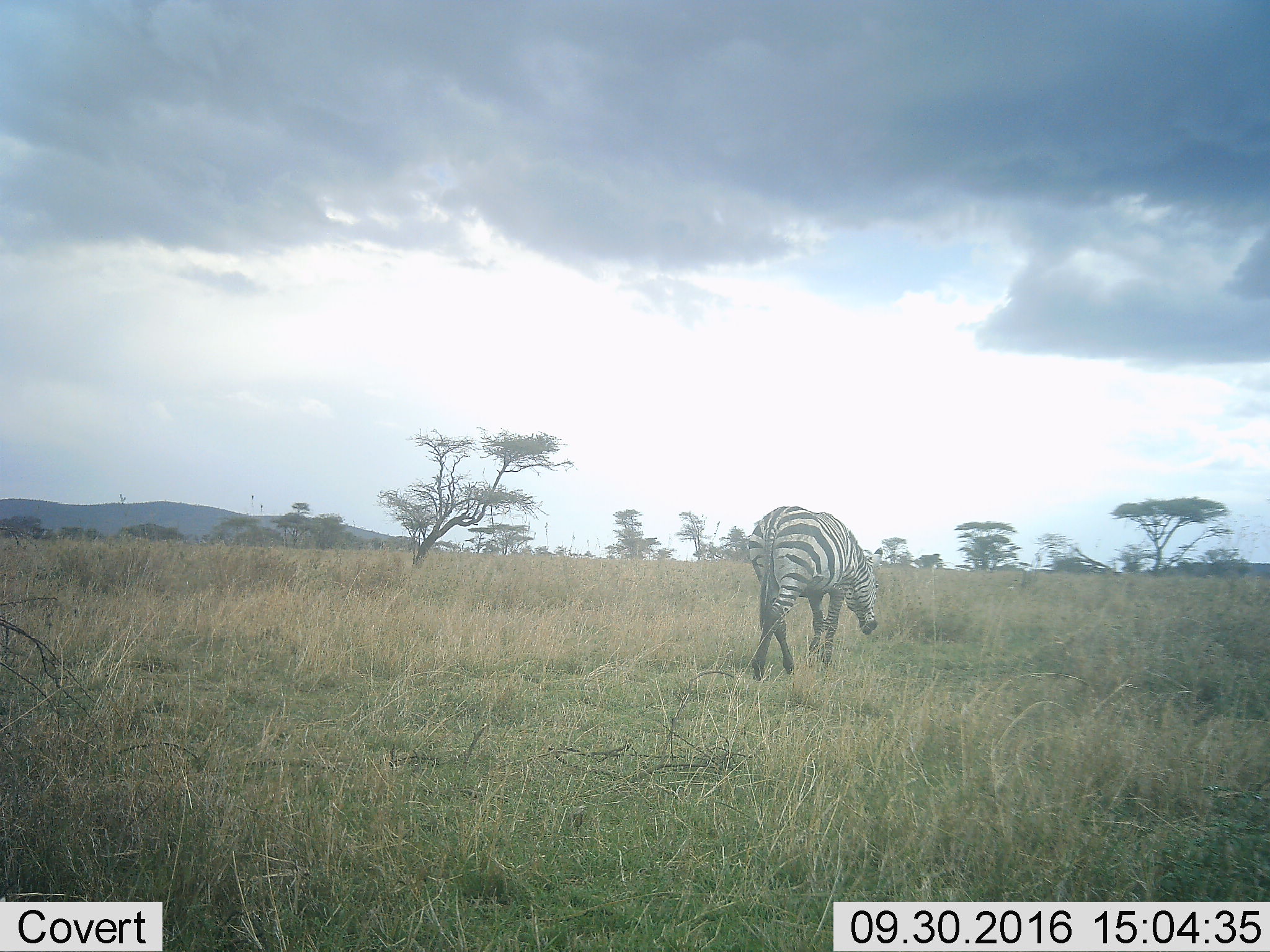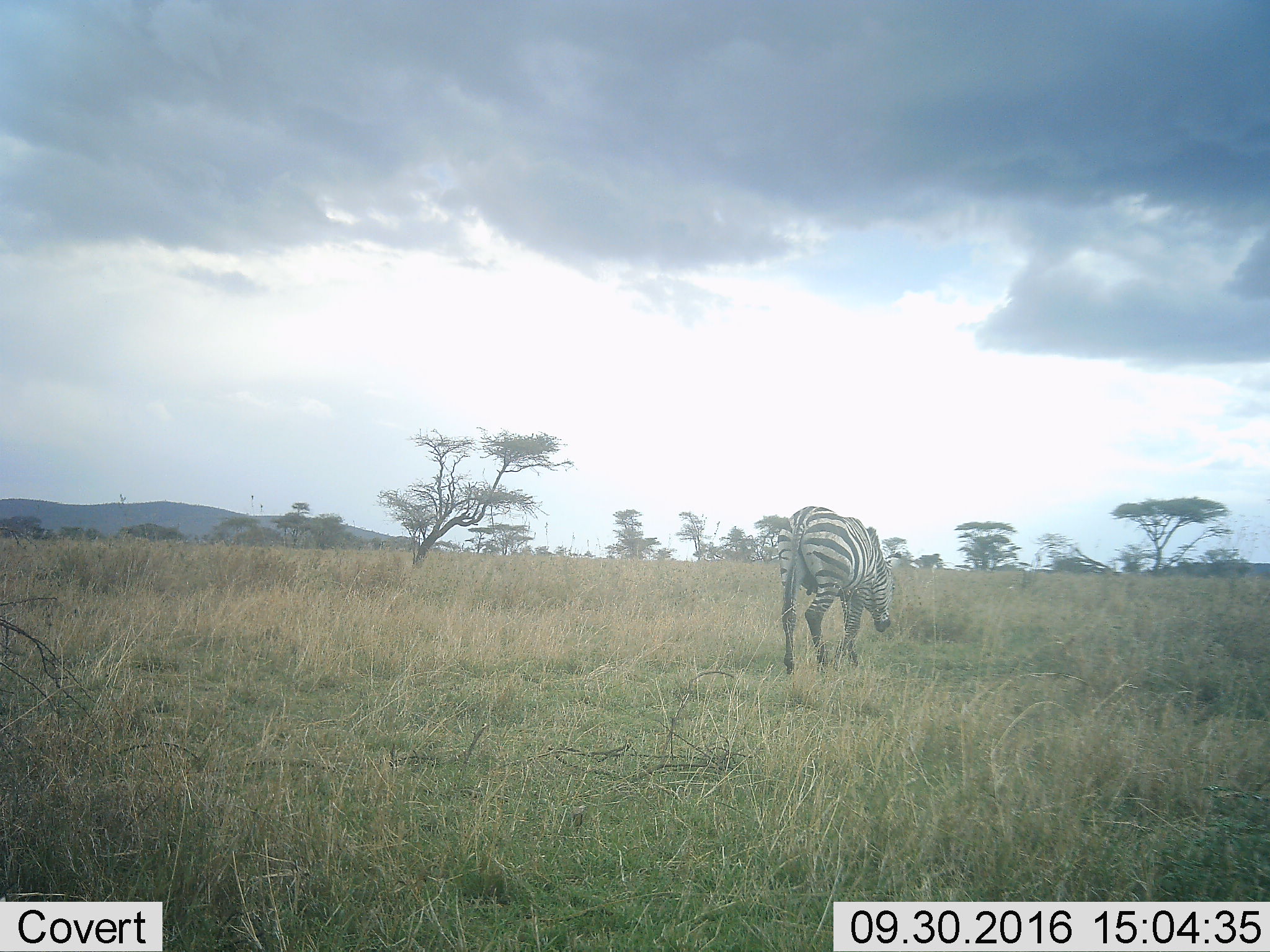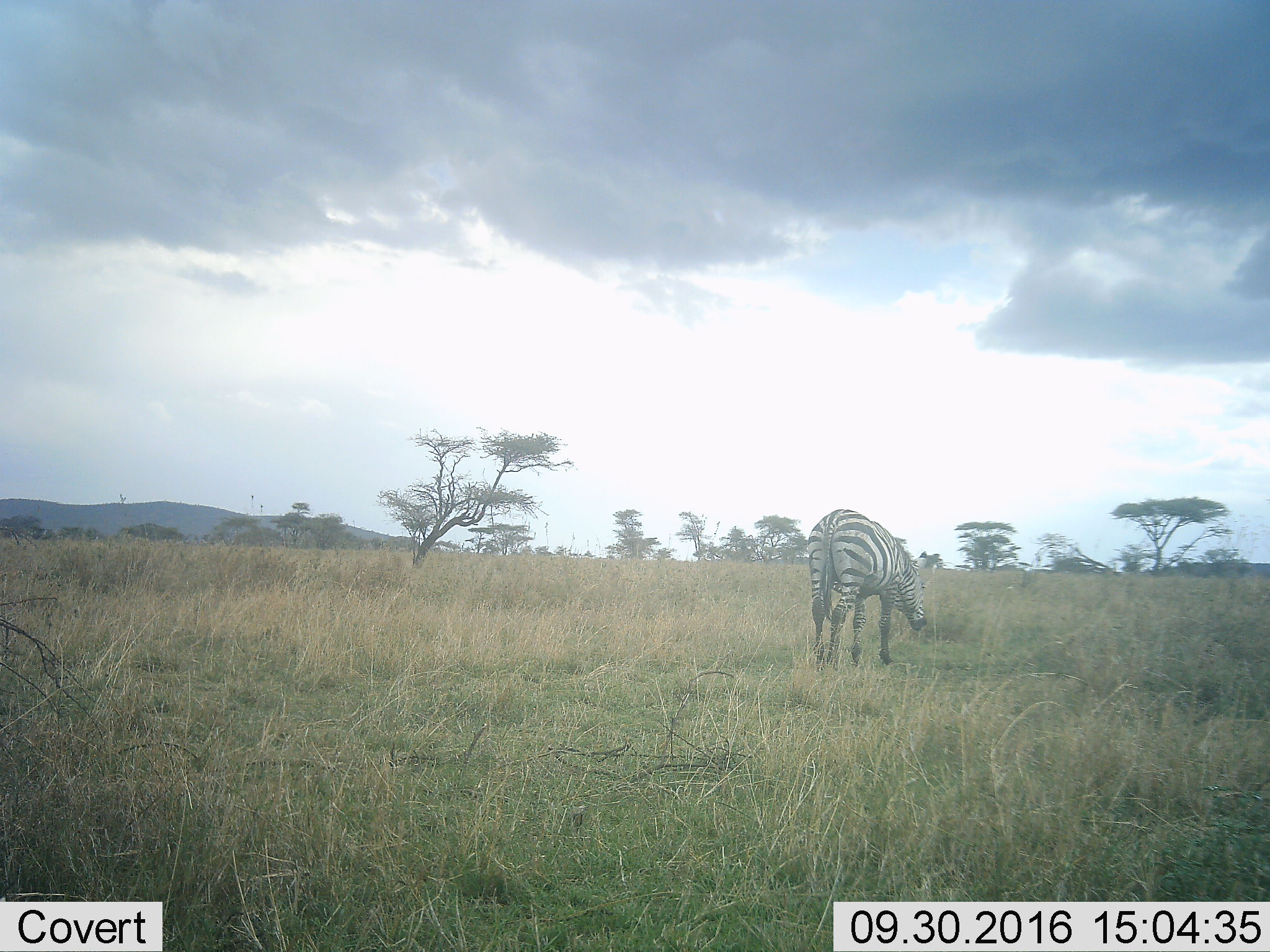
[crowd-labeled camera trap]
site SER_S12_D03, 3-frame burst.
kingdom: Animalia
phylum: Chordata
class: Mammalia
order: Perissodactyla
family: Equidae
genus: Equus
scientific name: Equus quagga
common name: plains zebra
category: zebraplains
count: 1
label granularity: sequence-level